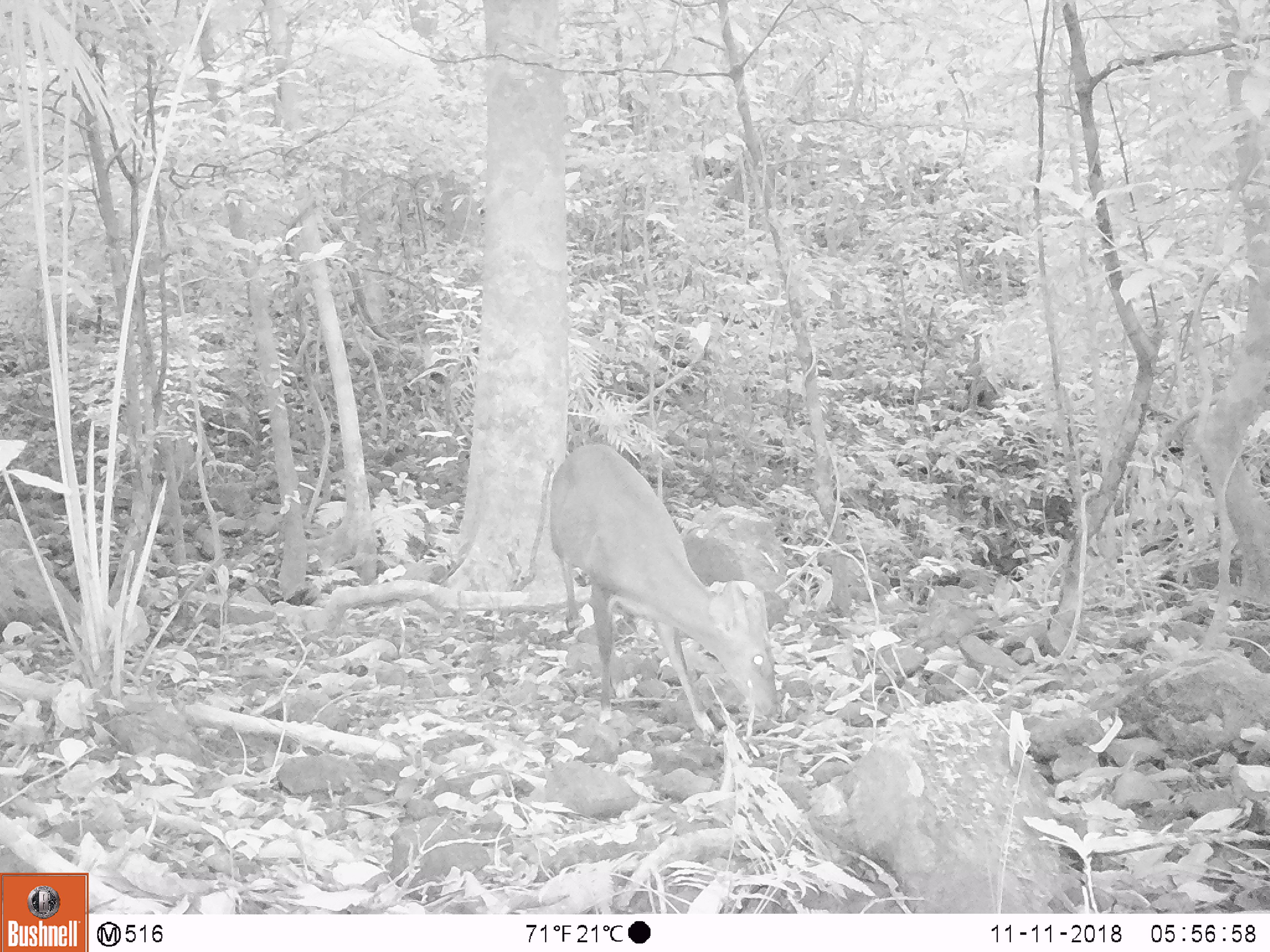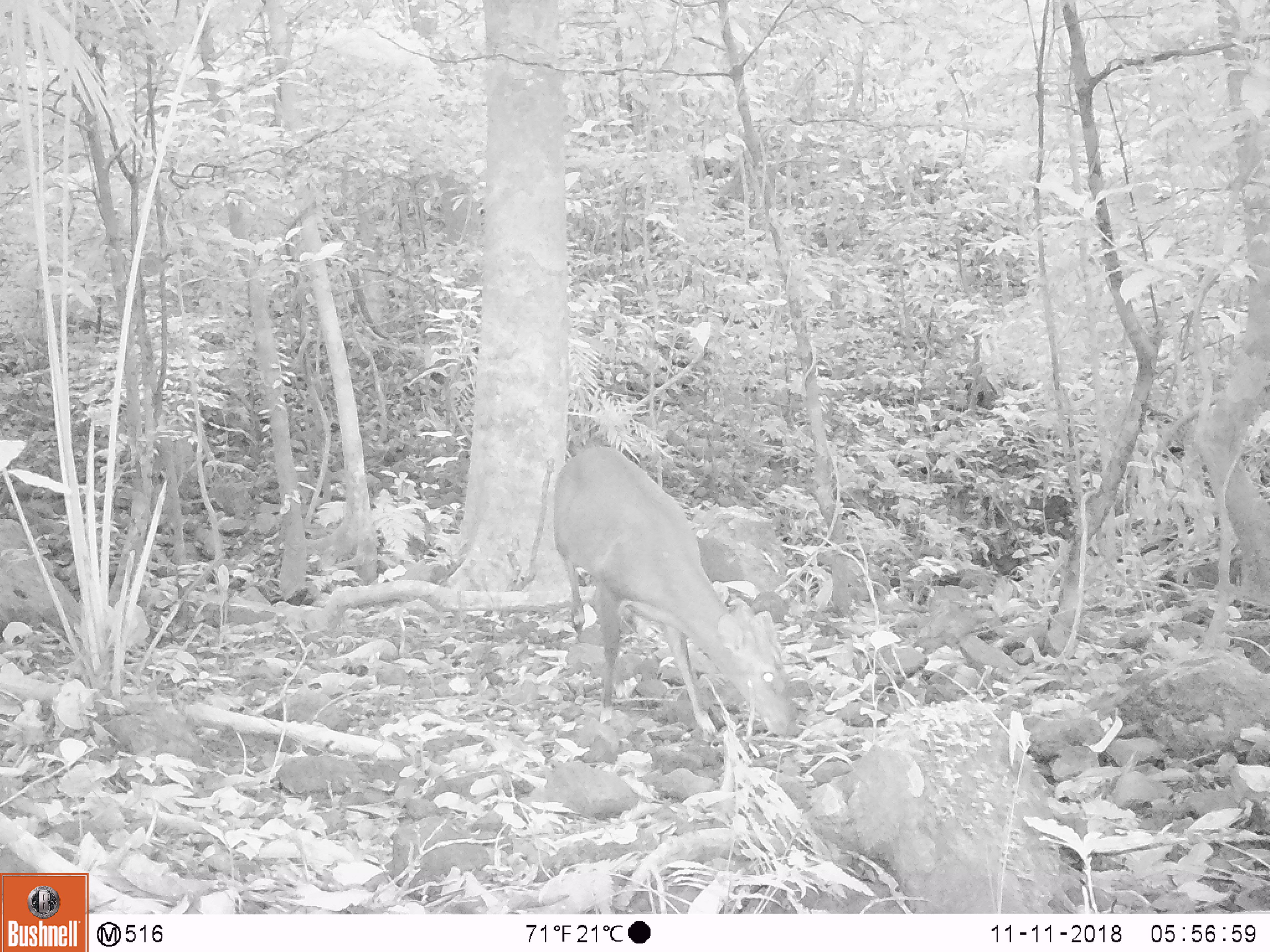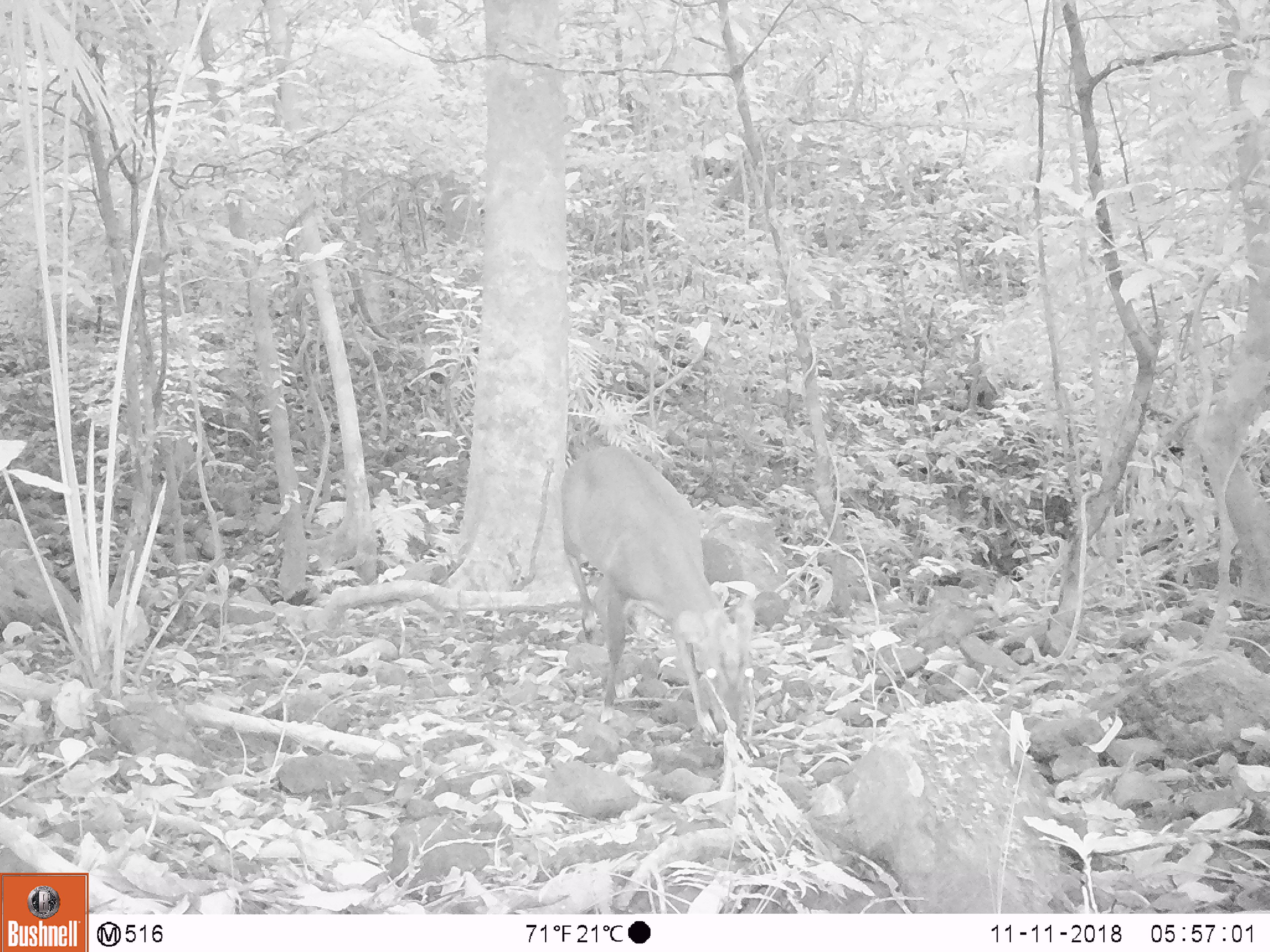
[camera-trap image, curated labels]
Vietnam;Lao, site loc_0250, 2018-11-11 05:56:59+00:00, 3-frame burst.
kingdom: Animalia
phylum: Chordata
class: Mammalia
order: Artiodactyla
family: Cervidae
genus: Muntiacus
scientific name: Muntiacus vuquangensis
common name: large-antlered muntjac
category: large antlered muntjac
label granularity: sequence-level